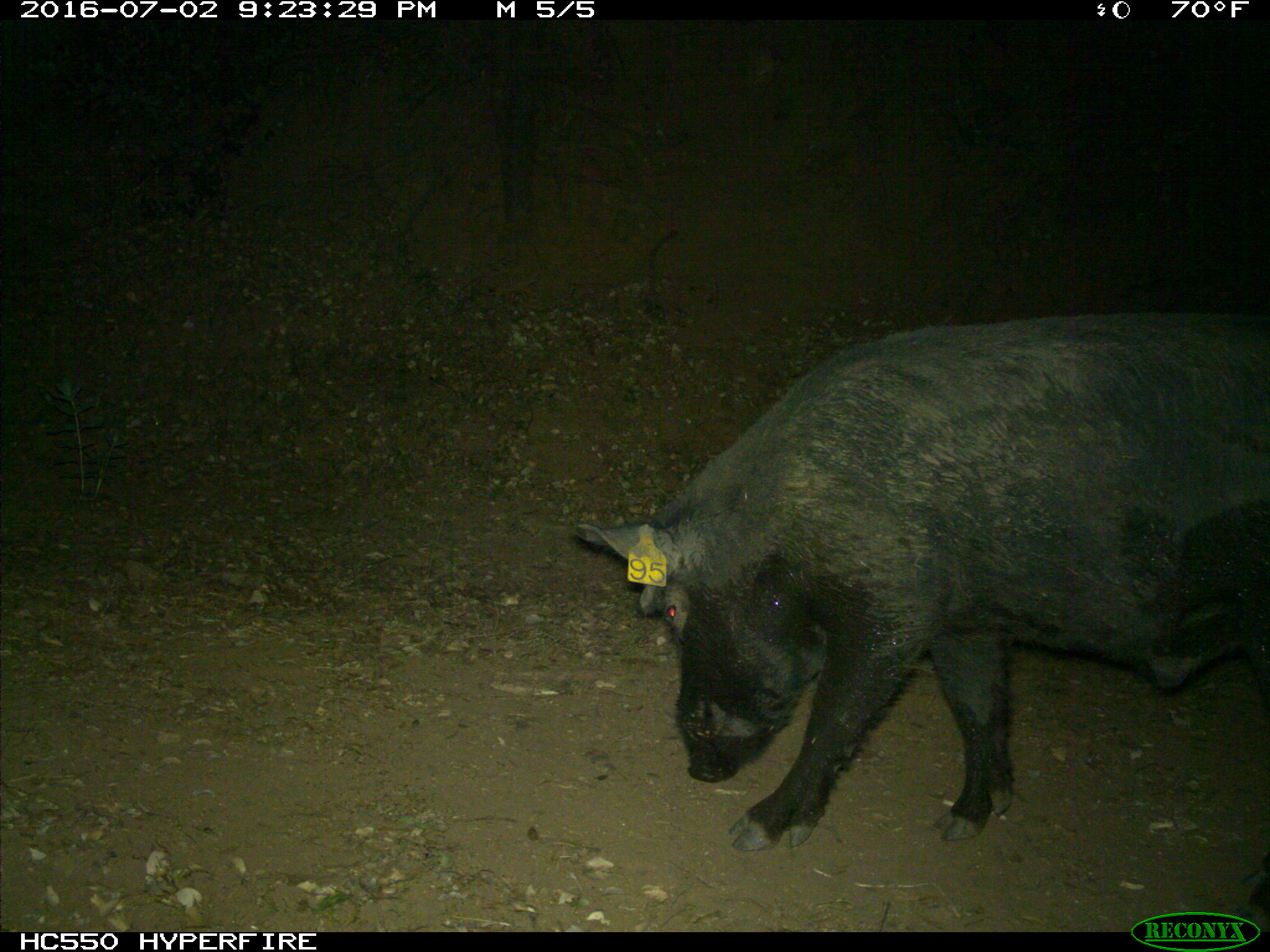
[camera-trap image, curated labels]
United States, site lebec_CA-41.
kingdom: Animalia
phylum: Chordata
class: Mammalia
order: Artiodactyla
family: Suidae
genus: Sus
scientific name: Sus scrofa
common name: wild boar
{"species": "Sus scrofa (wild boar)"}